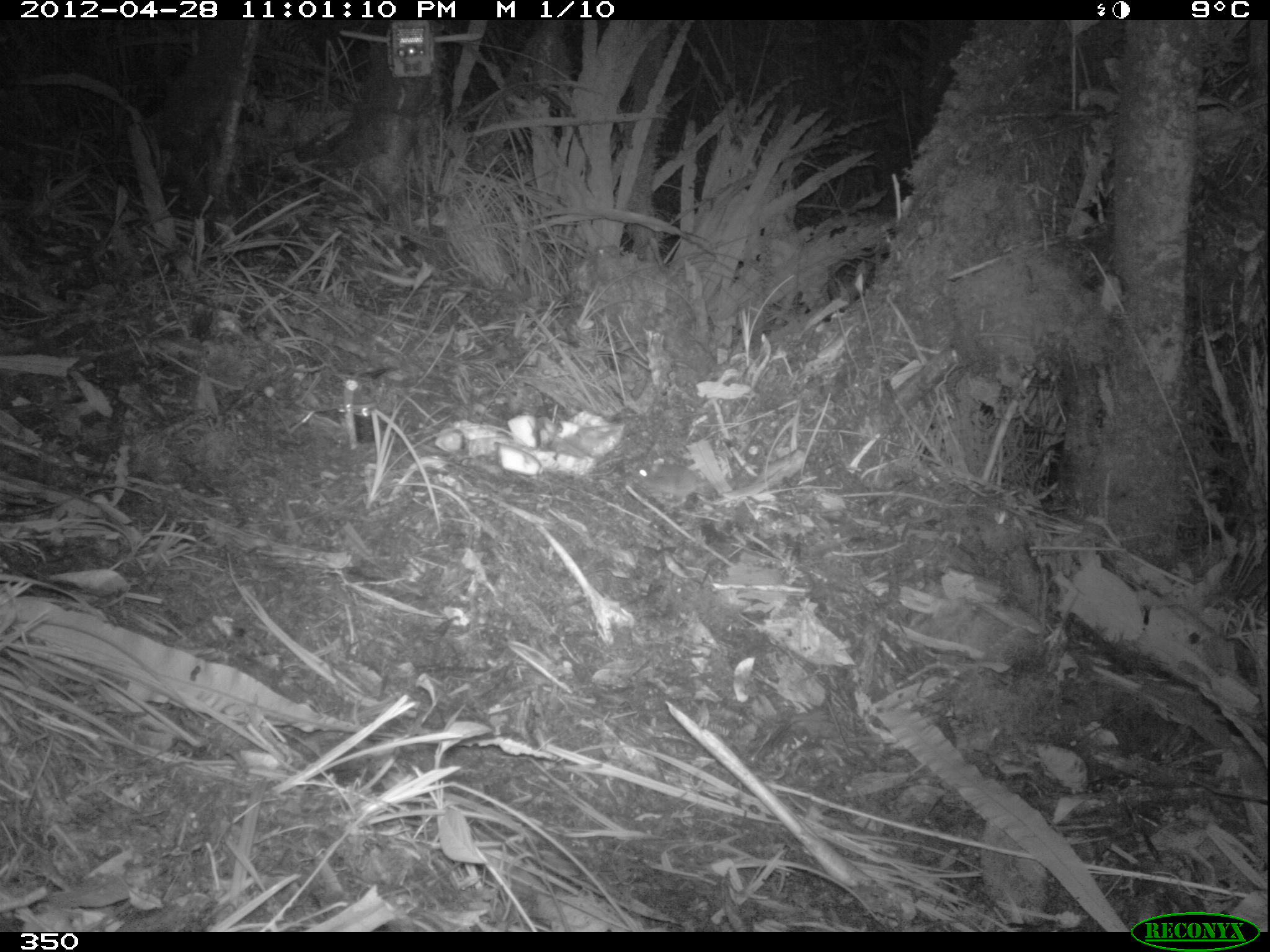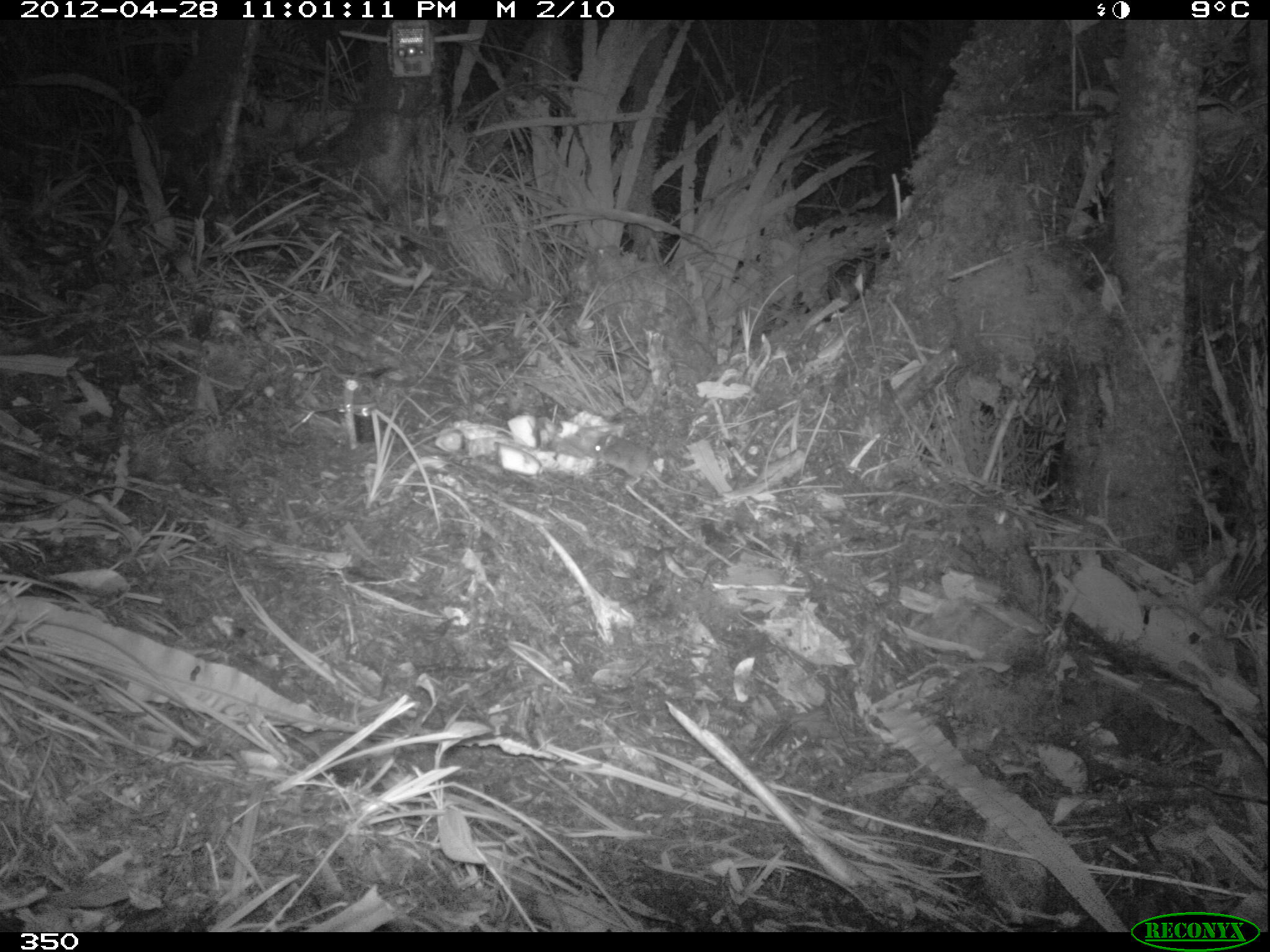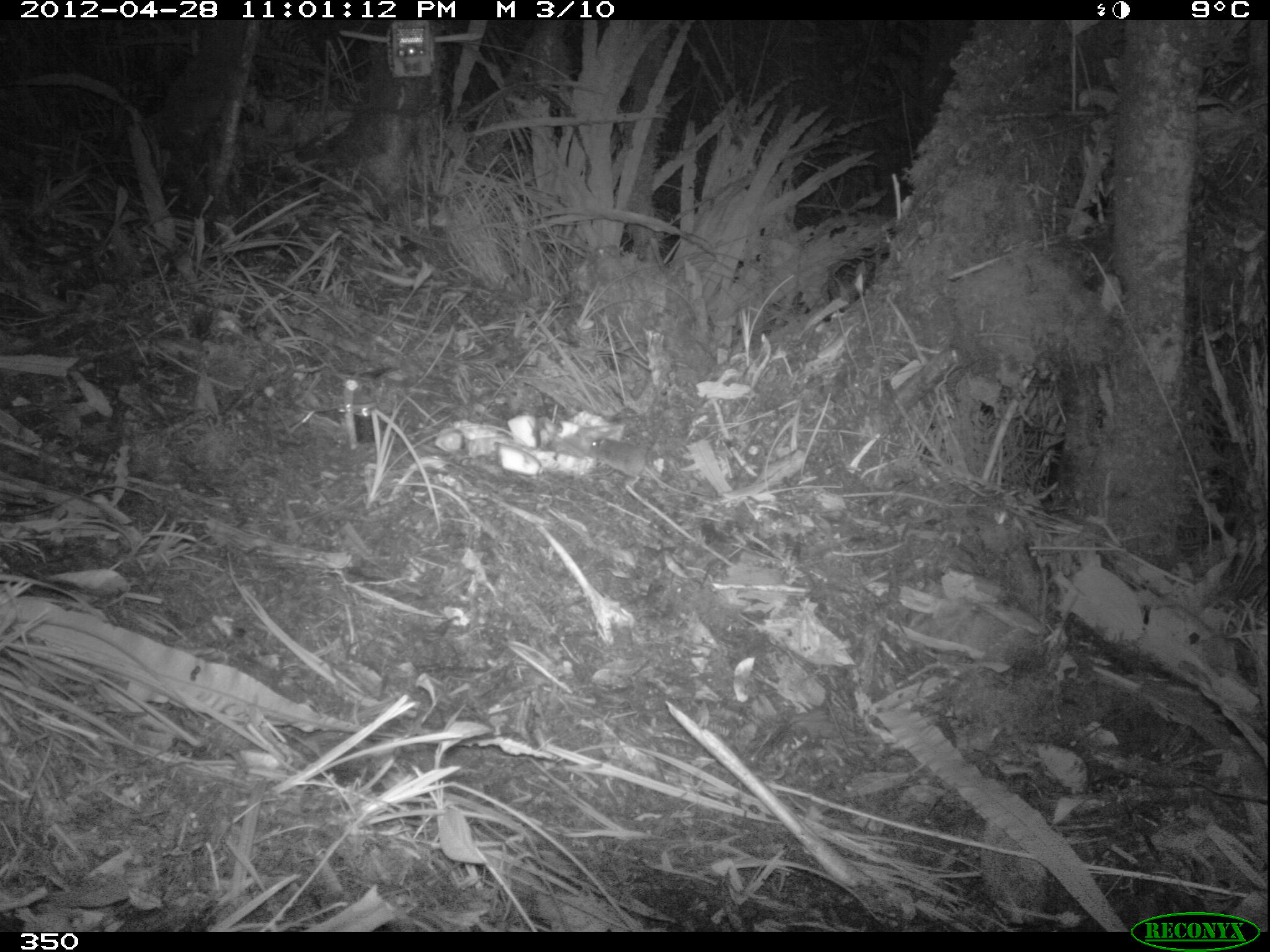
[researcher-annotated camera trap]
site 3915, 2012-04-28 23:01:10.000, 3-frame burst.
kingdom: Animalia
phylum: Chordata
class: Mammalia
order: Rodentia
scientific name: Rodentia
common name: rodents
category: unknown rodent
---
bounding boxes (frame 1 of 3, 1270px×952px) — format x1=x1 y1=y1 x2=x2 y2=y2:
unknown rodent: x1=636 y1=453 x2=751 y2=498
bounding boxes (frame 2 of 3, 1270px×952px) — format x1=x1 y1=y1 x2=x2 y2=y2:
unknown rodent: x1=587 y1=433 x2=713 y2=499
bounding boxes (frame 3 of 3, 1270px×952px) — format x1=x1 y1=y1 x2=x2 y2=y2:
unknown rodent: x1=584 y1=437 x2=708 y2=498